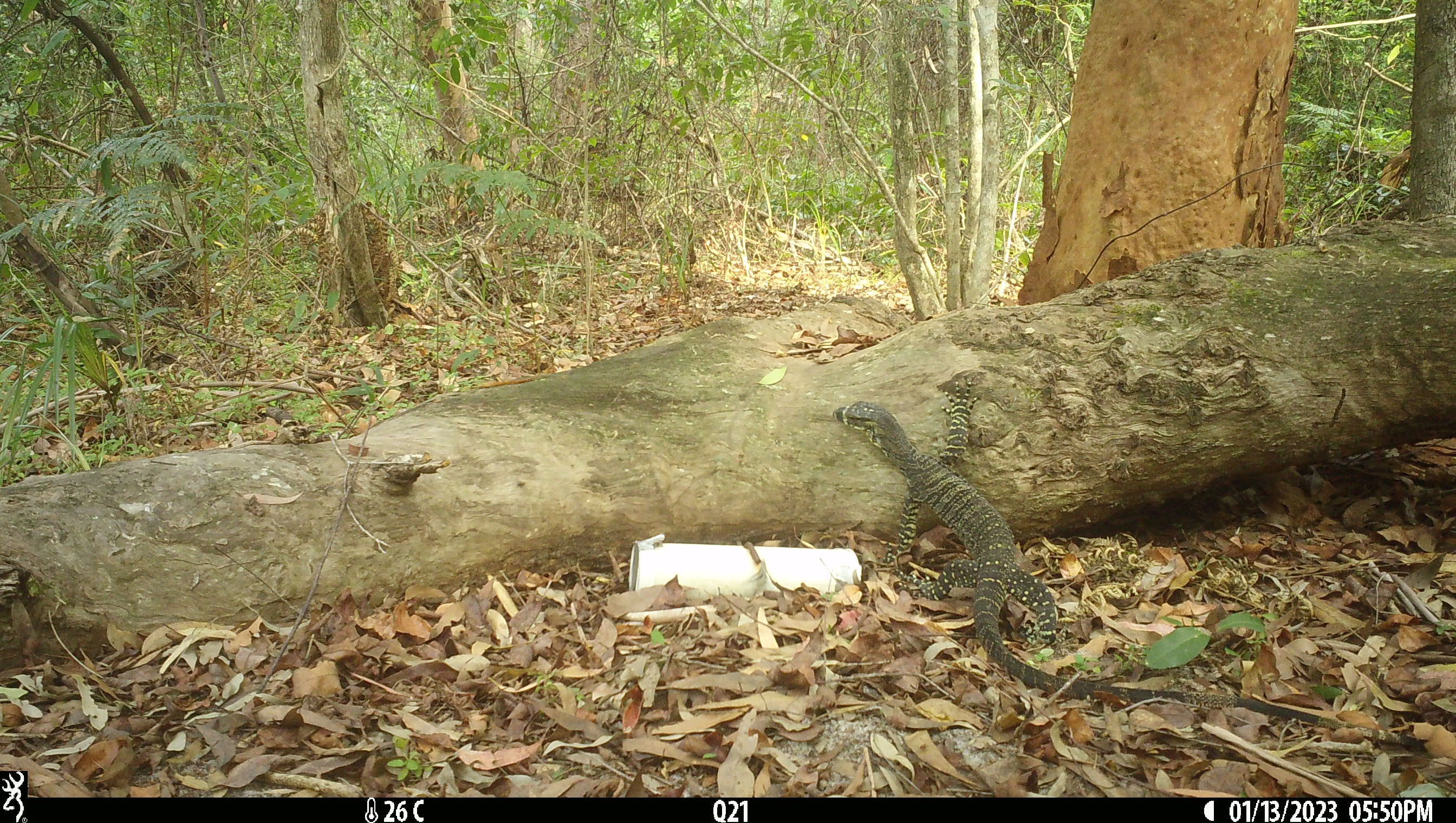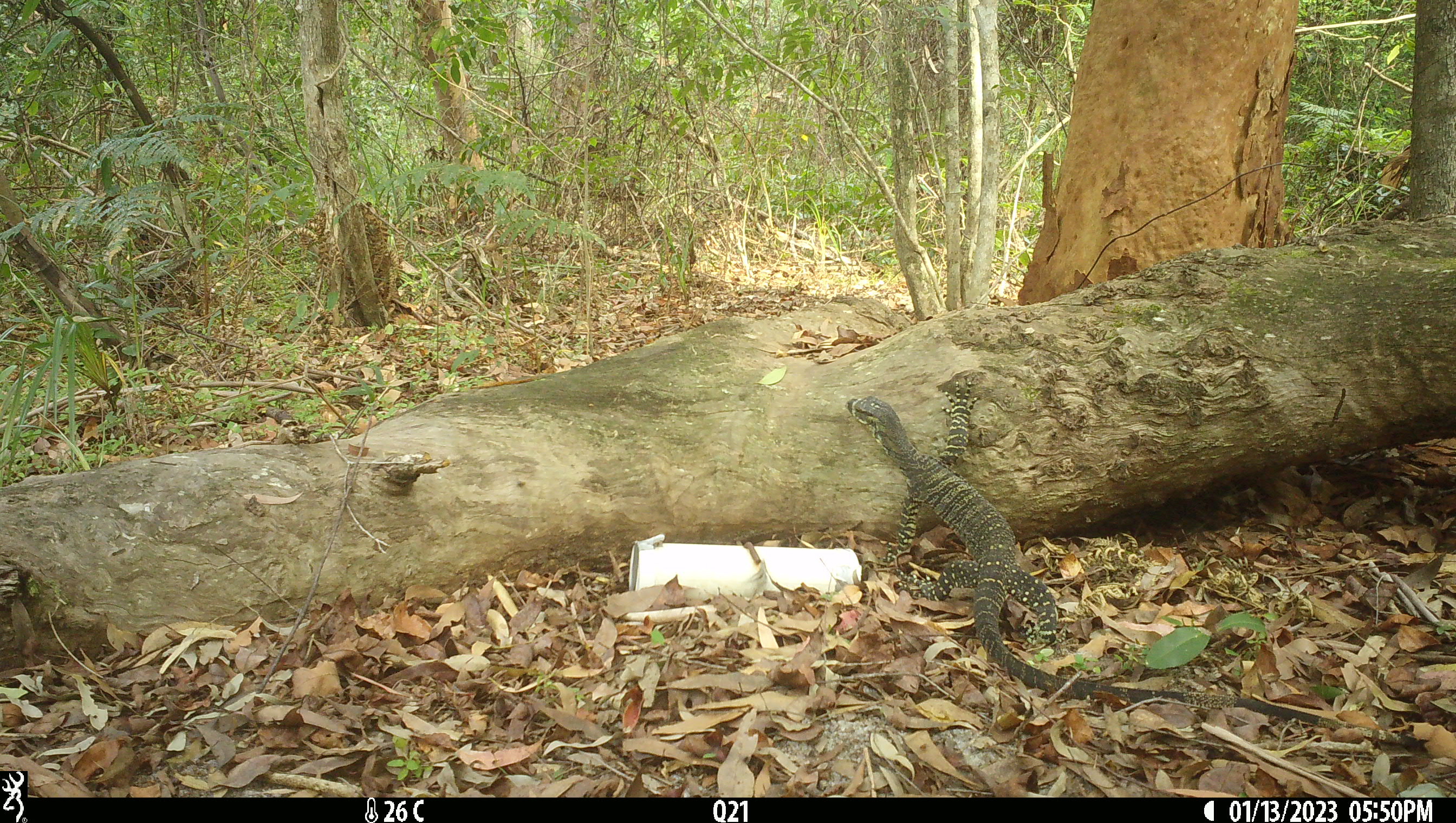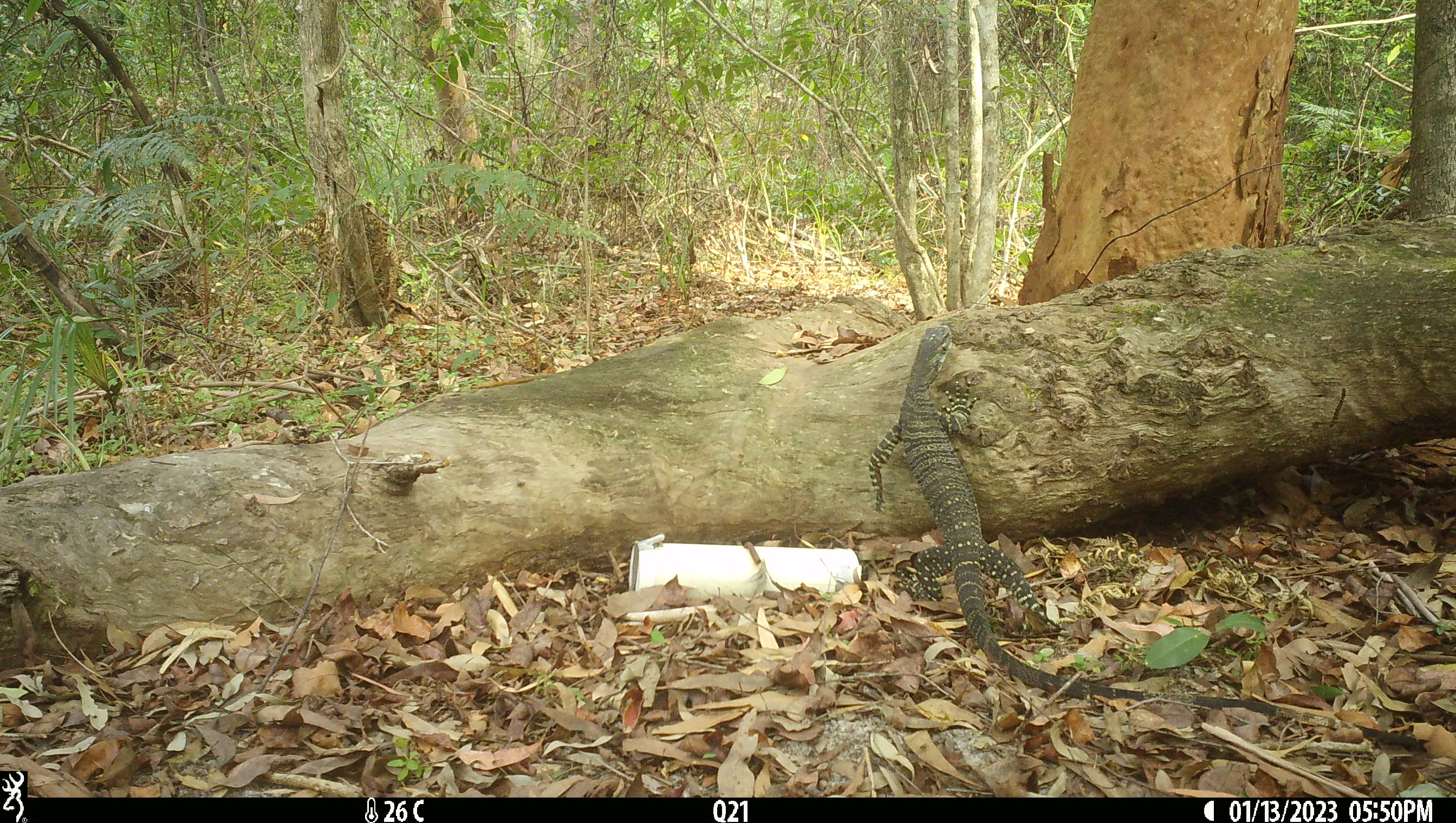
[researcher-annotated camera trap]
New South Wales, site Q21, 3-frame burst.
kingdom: Animalia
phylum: Chordata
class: Reptilia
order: Squamata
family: Varanidae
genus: Varanus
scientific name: Varanus varius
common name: lace monitor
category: goanna